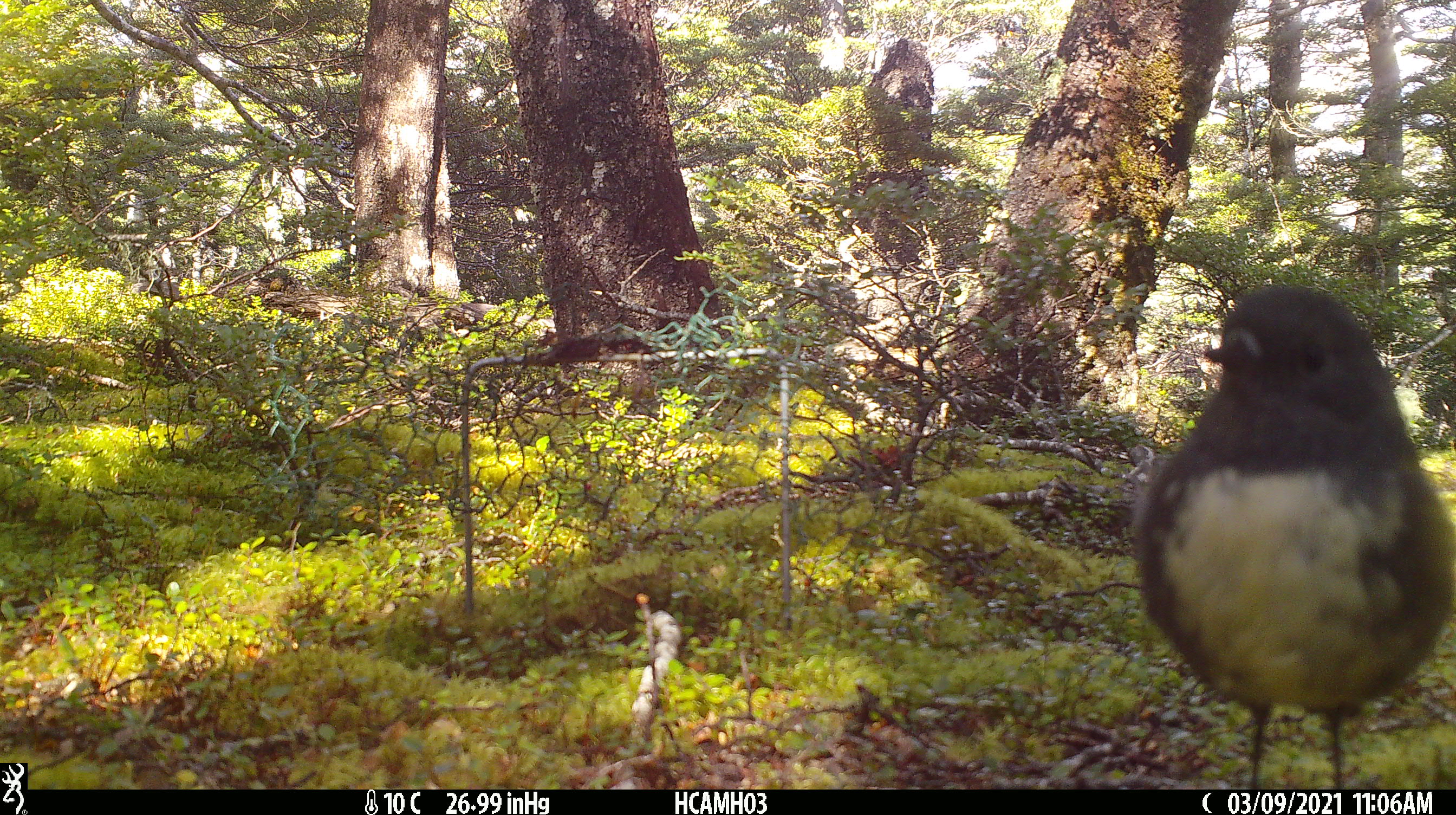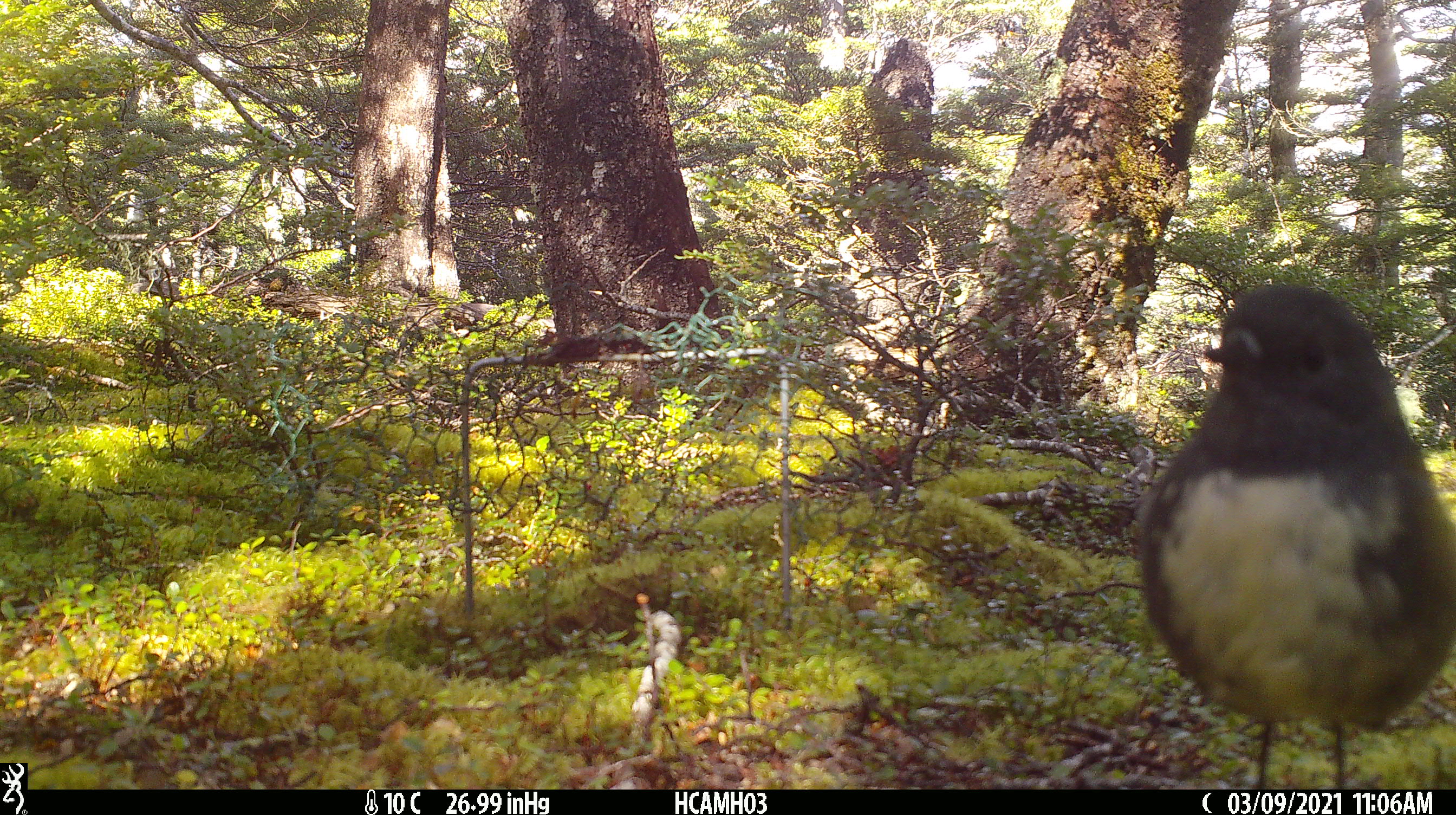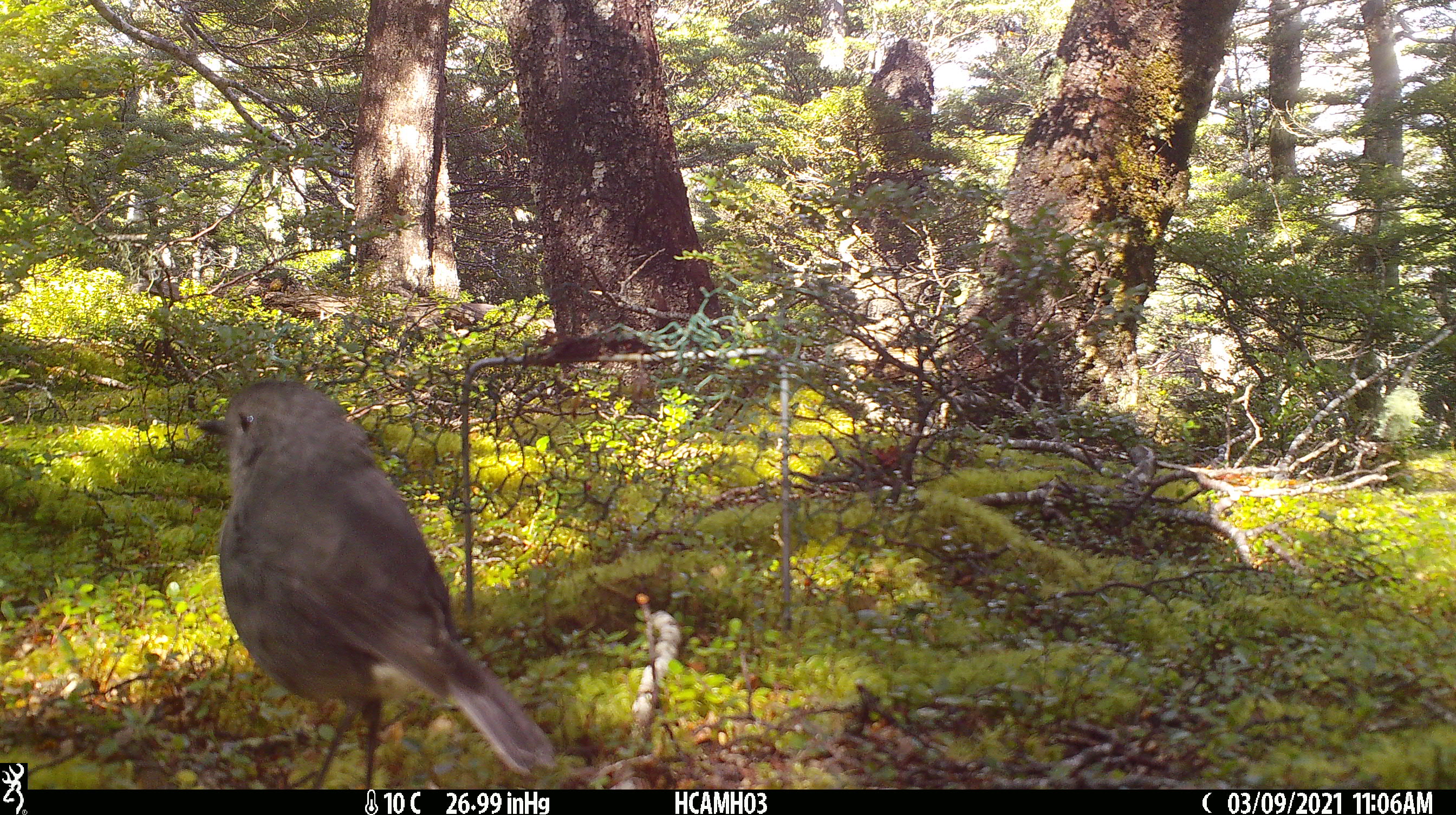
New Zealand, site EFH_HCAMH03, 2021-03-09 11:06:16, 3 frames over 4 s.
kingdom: Animalia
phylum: Chordata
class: Aves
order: Passeriformes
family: Petroicidae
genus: Petroica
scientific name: Petroica australis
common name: new zealand robin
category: robin